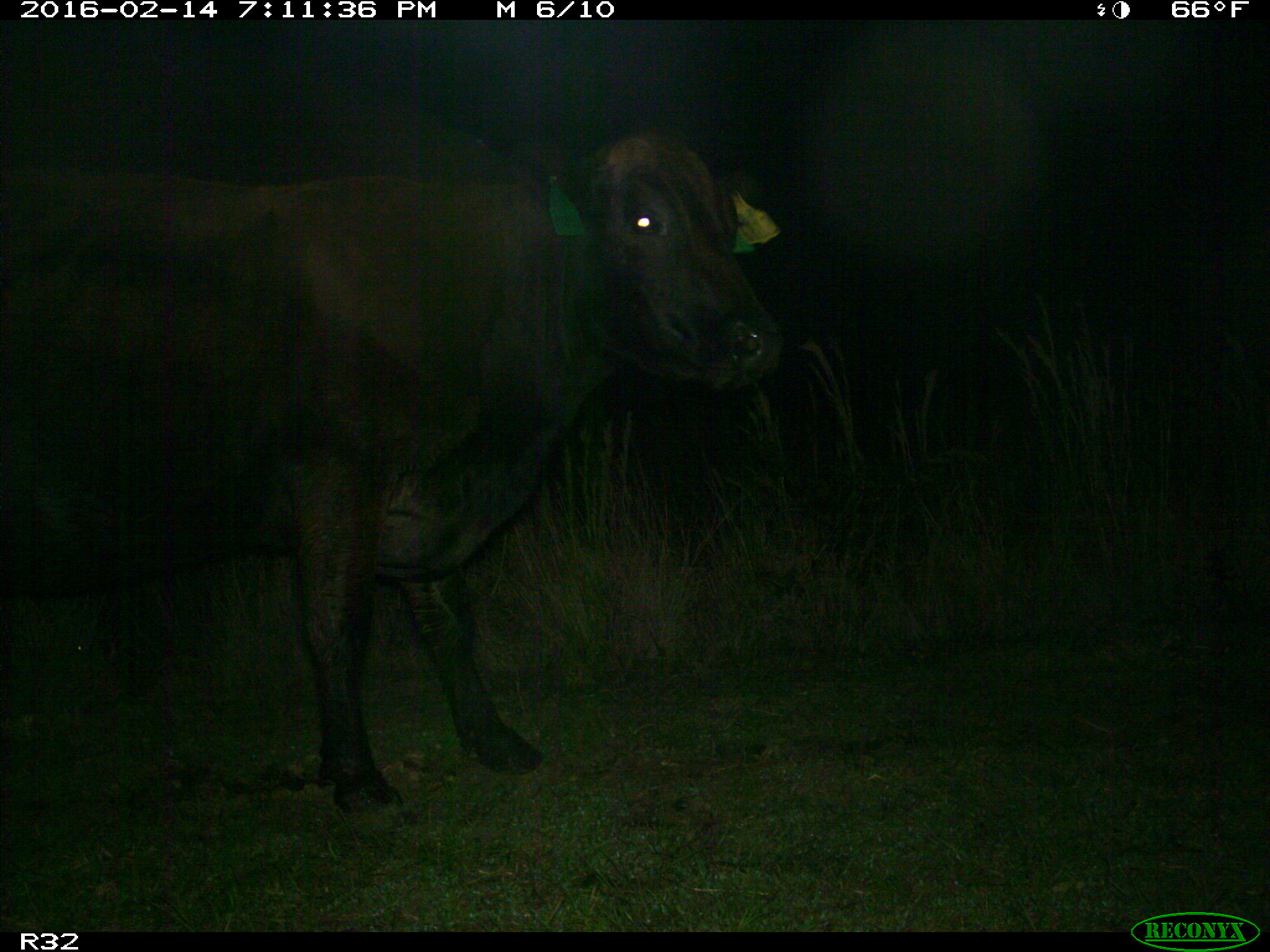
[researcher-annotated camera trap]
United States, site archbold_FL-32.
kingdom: Animalia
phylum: Chordata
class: Mammalia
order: Artiodactyla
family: Bovidae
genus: Bos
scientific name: Bos taurus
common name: domestic cow